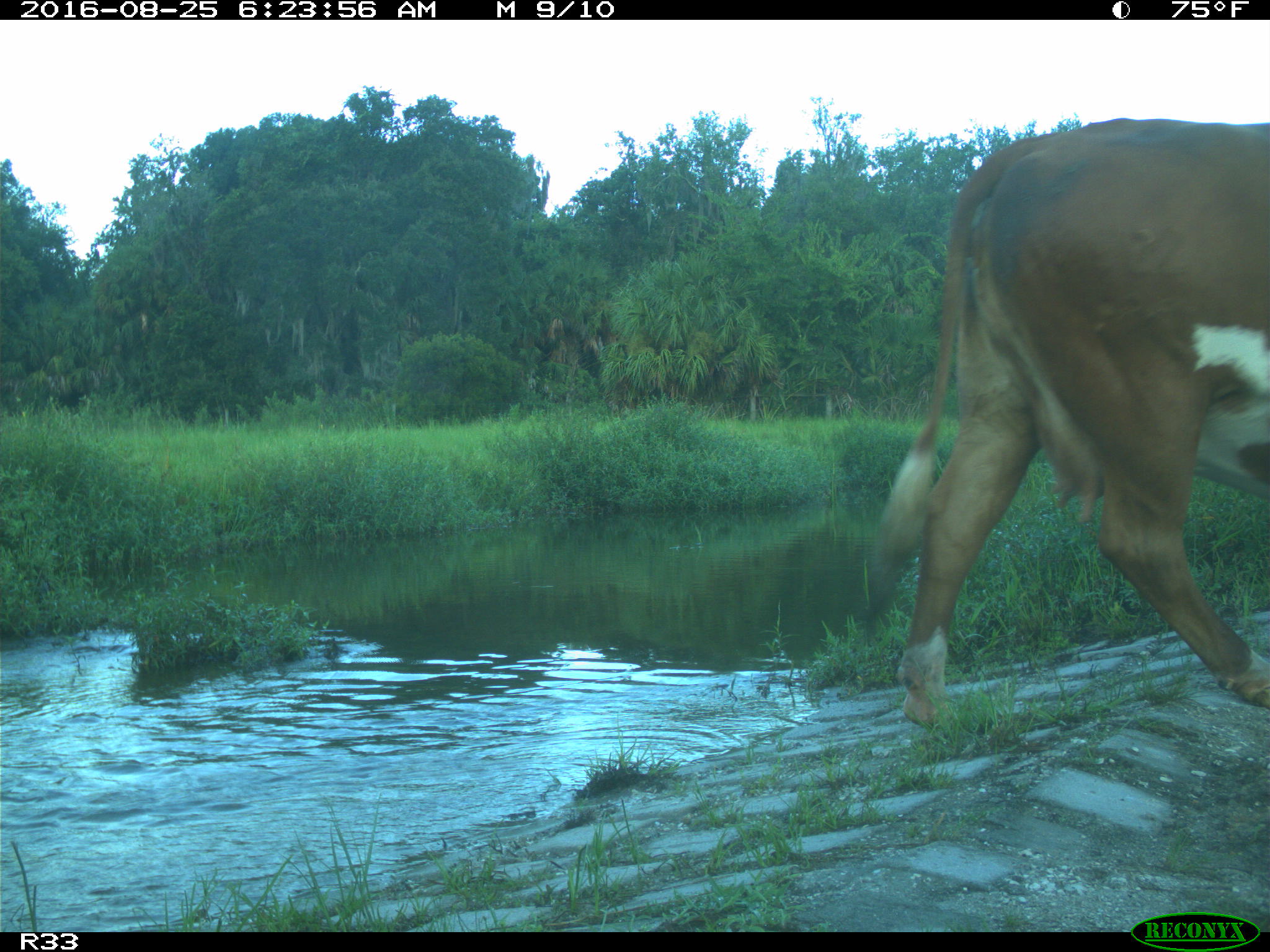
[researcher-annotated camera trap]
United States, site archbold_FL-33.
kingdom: Animalia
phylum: Chordata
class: Mammalia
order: Artiodactyla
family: Bovidae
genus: Bos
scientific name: Bos taurus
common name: domestic cow